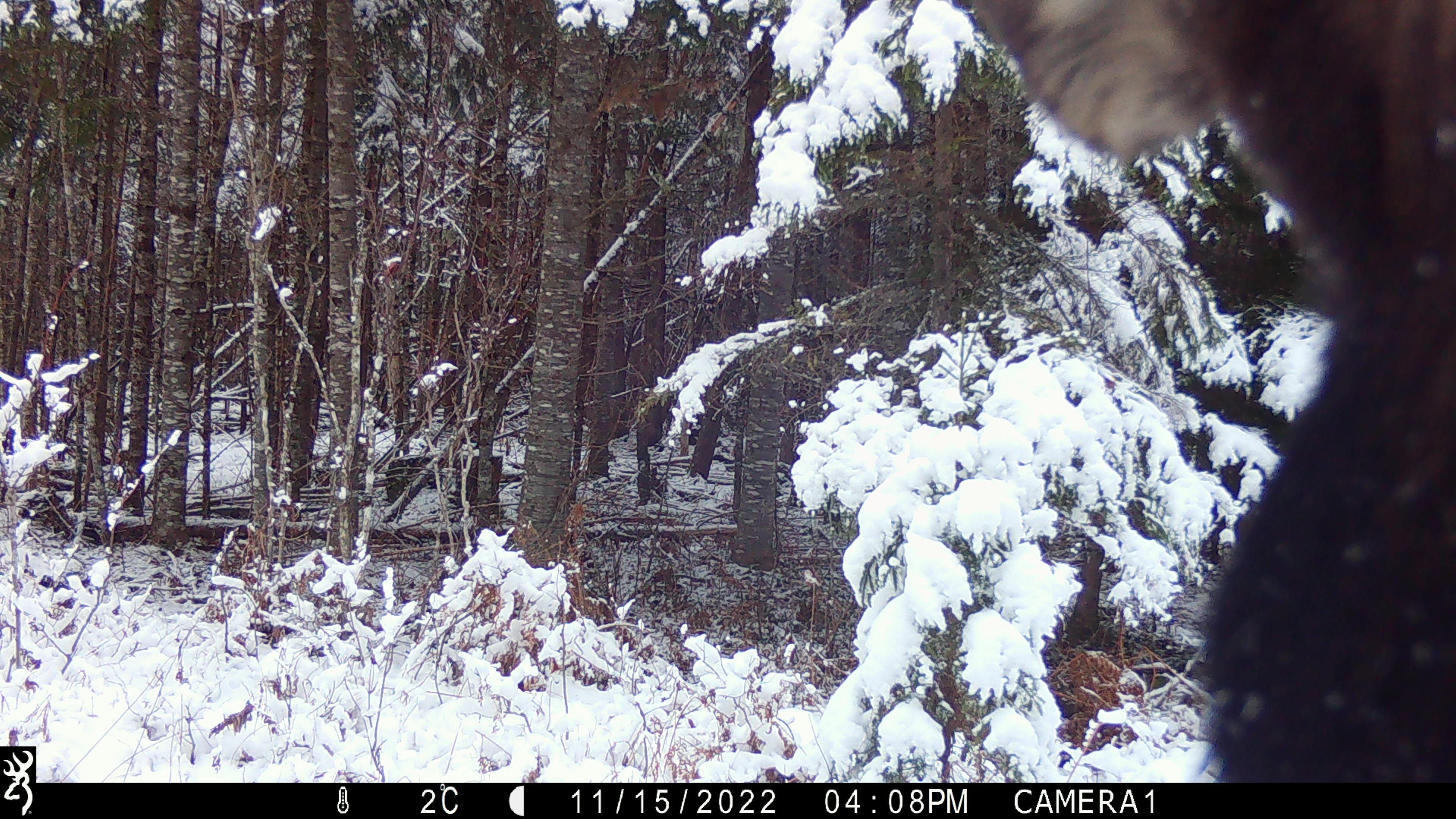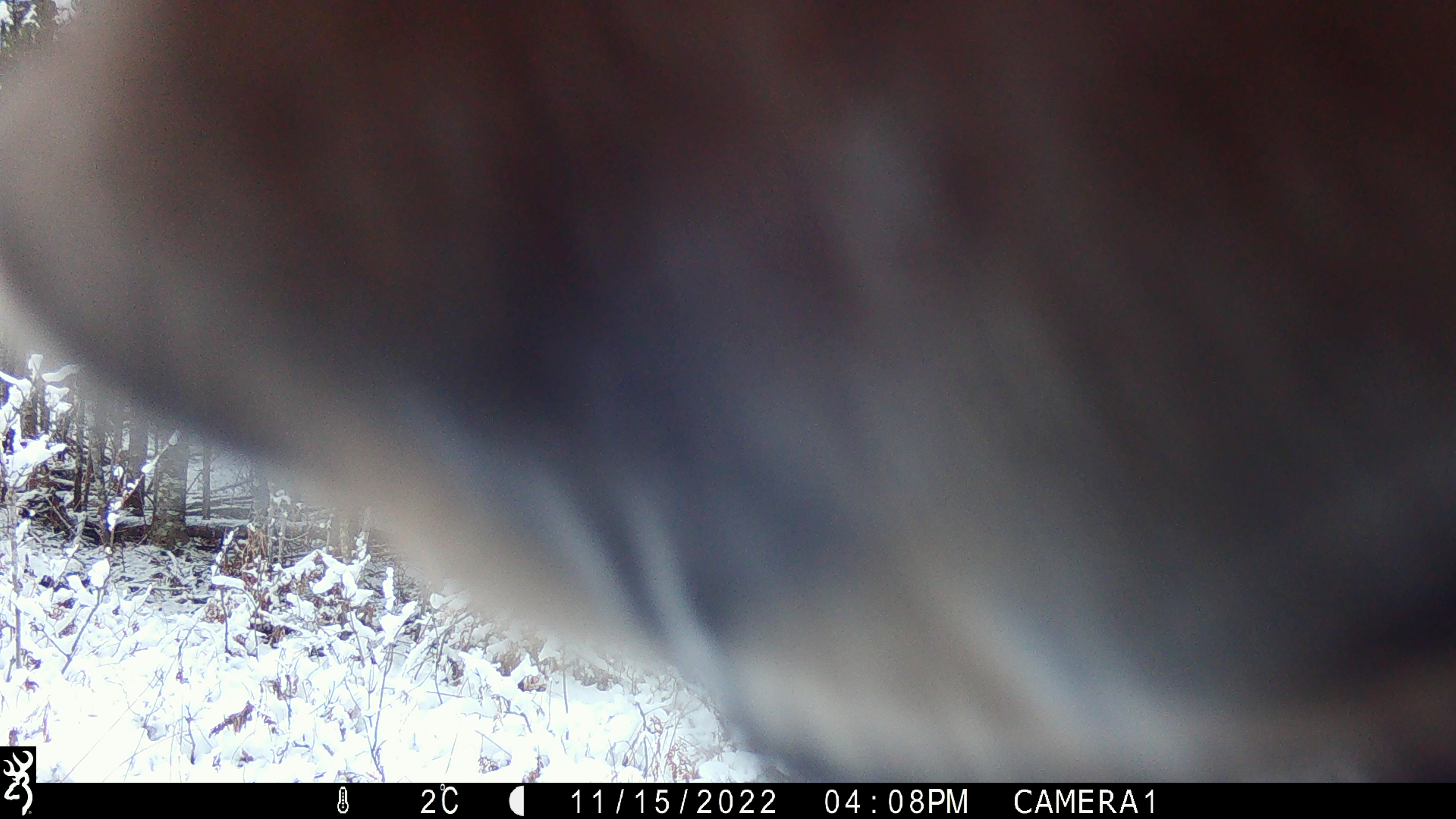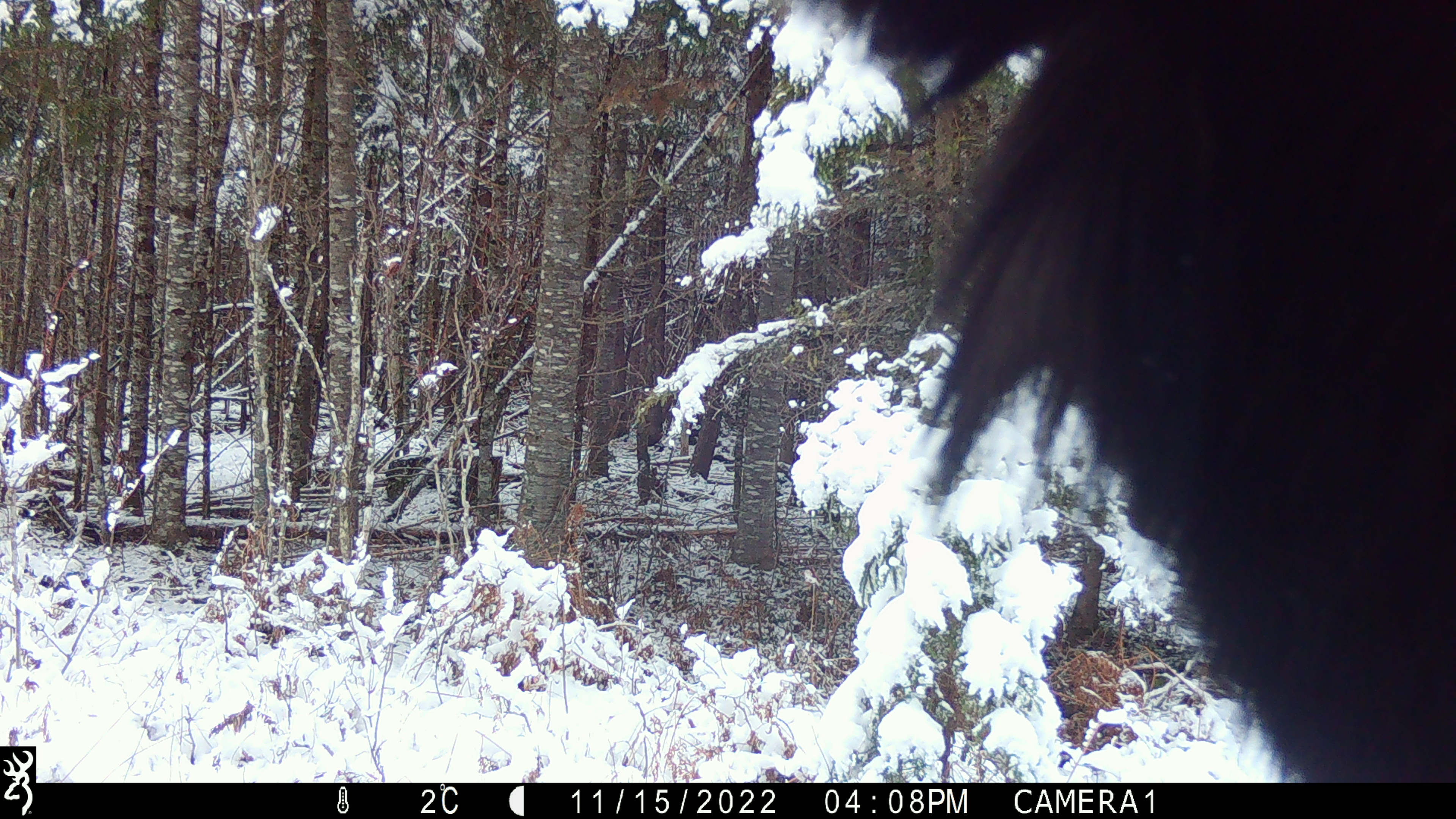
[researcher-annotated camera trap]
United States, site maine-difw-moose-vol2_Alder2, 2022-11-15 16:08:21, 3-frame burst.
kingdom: Animalia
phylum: Chordata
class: Mammalia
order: Artiodactyla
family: Cervidae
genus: Alces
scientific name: Alces alces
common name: moose